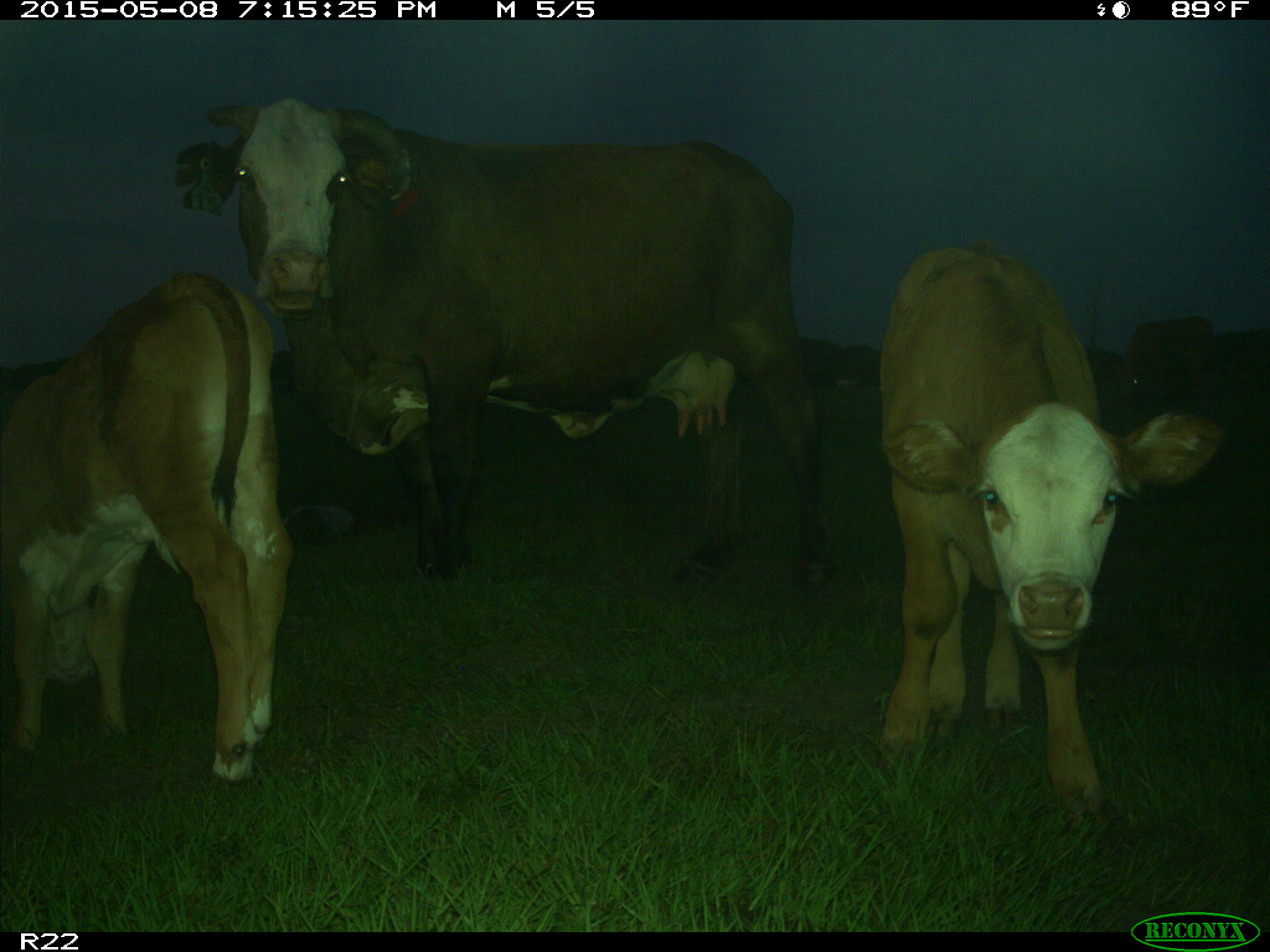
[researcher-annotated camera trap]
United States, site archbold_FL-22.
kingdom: Animalia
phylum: Chordata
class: Mammalia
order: Artiodactyla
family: Bovidae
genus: Bos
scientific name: Bos taurus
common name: domestic cow